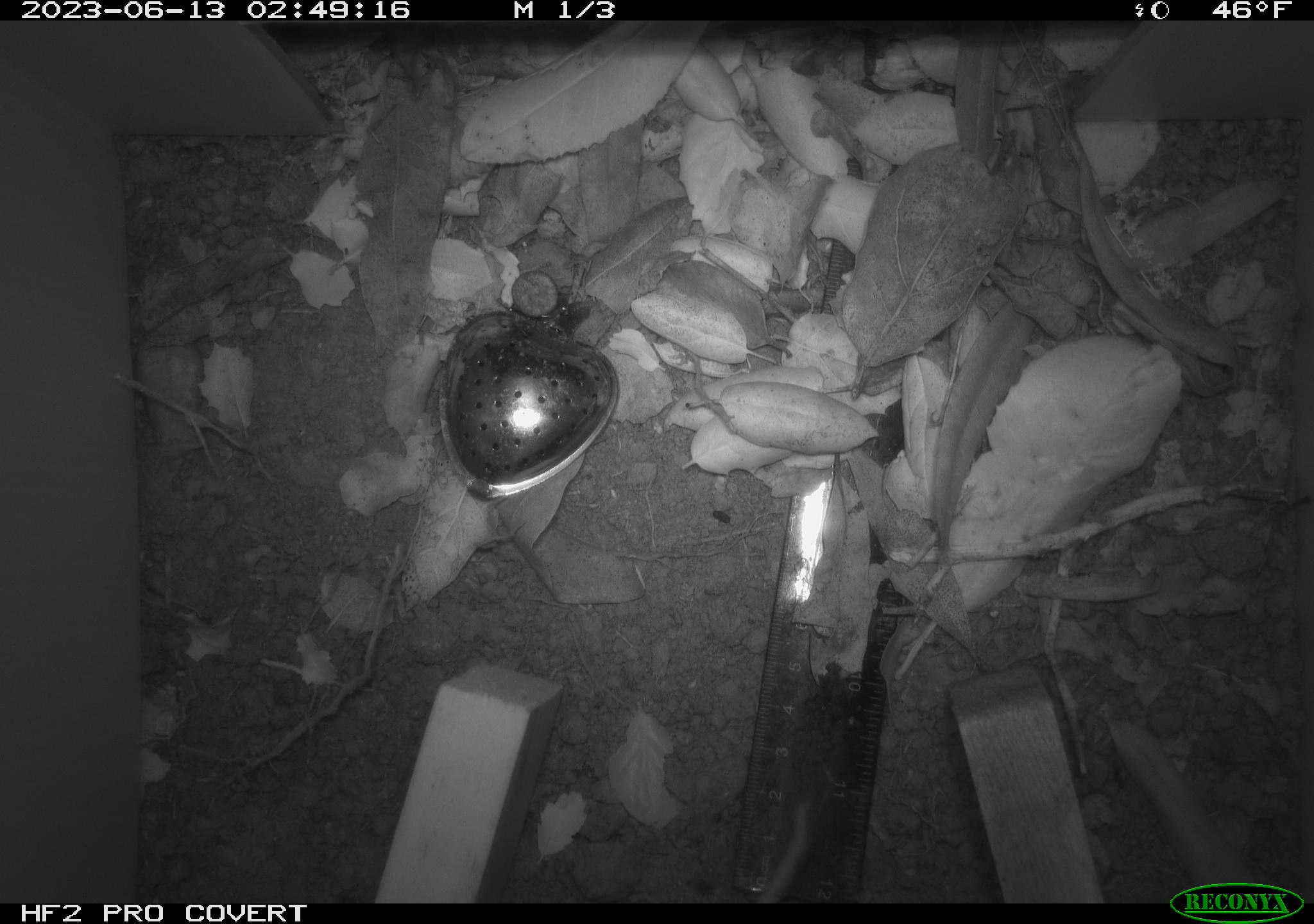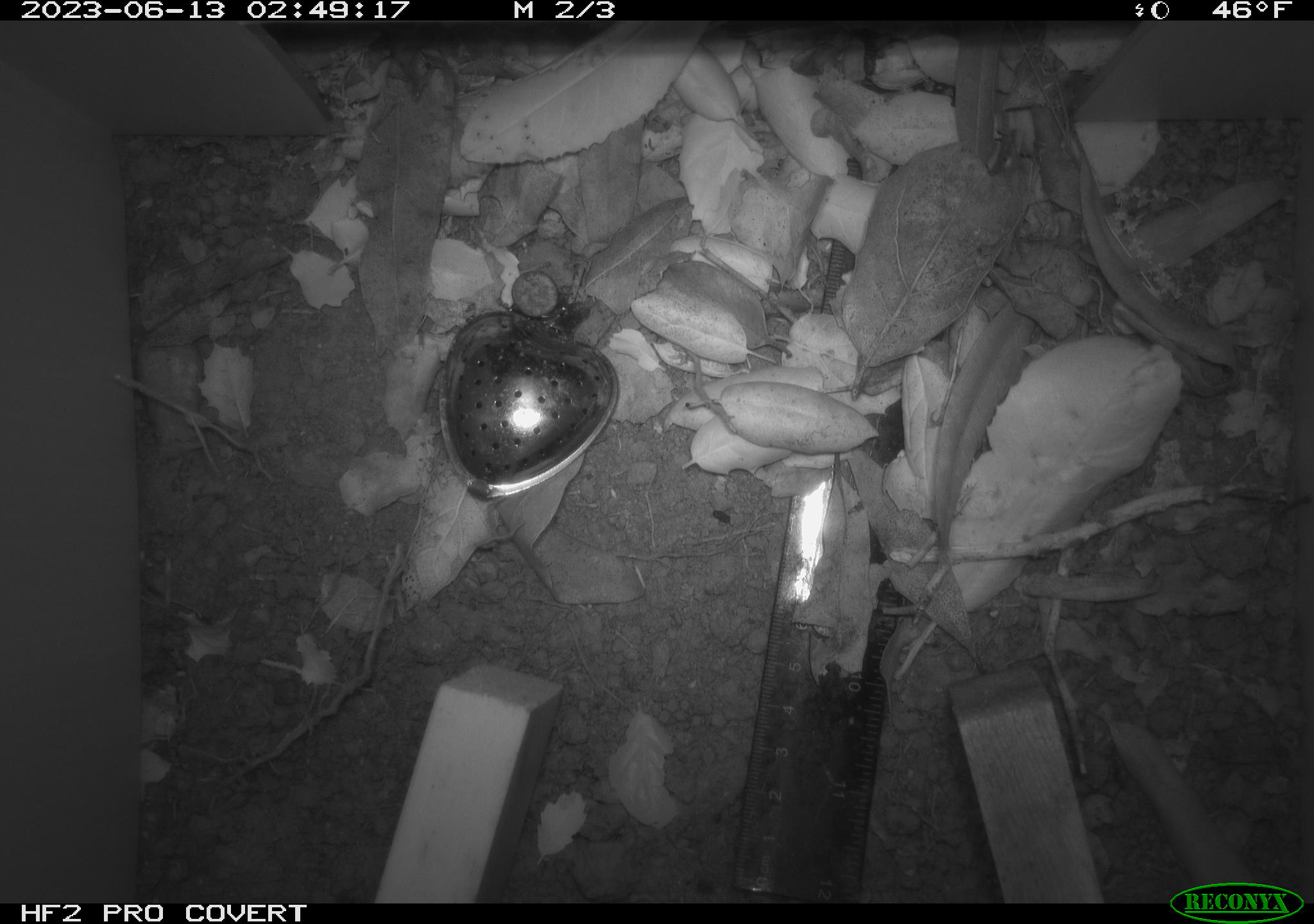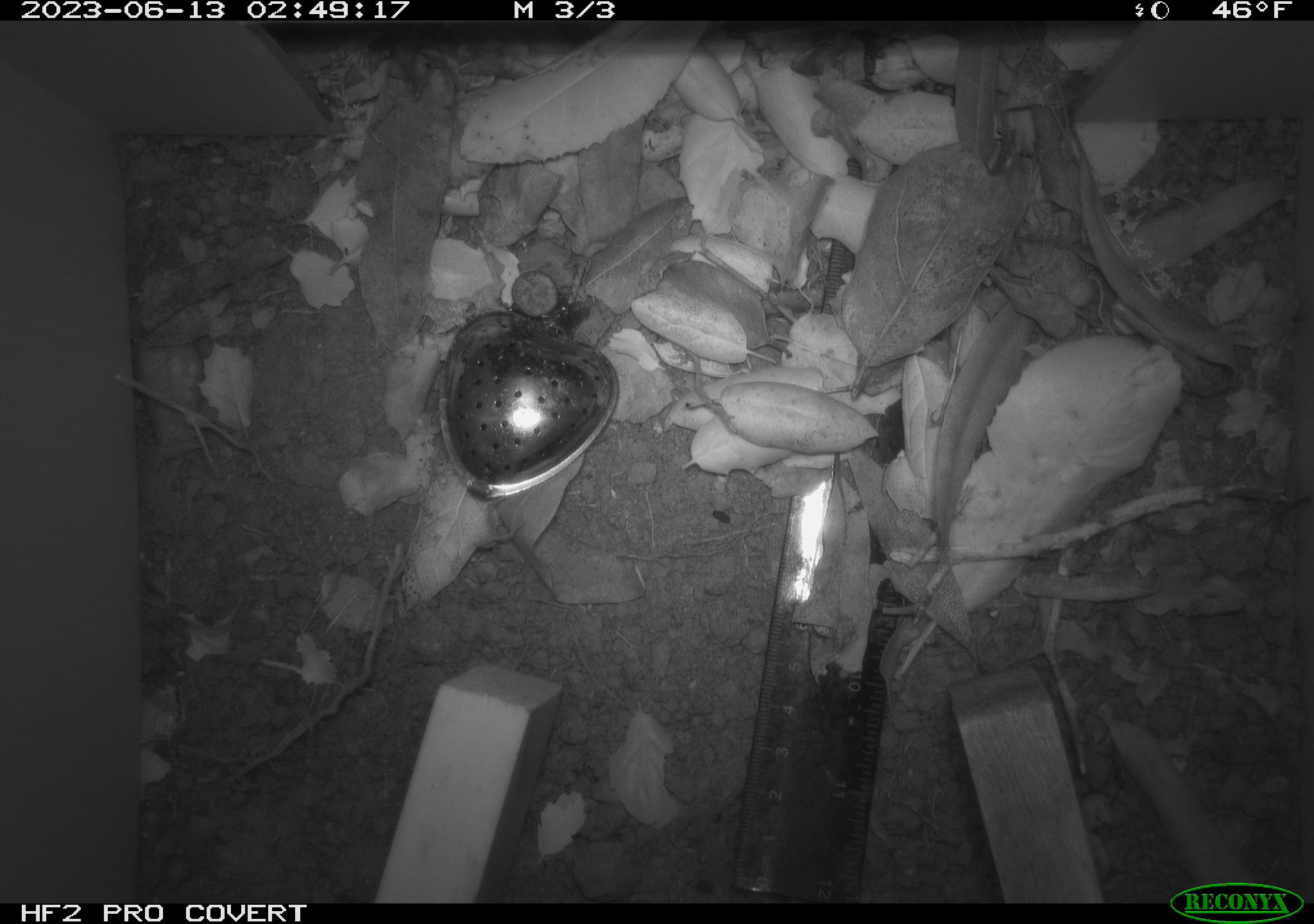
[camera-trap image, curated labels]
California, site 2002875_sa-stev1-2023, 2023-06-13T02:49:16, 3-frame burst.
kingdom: Animalia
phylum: Chordata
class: Mammalia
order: Rodentia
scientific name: Rodentia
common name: mouse species